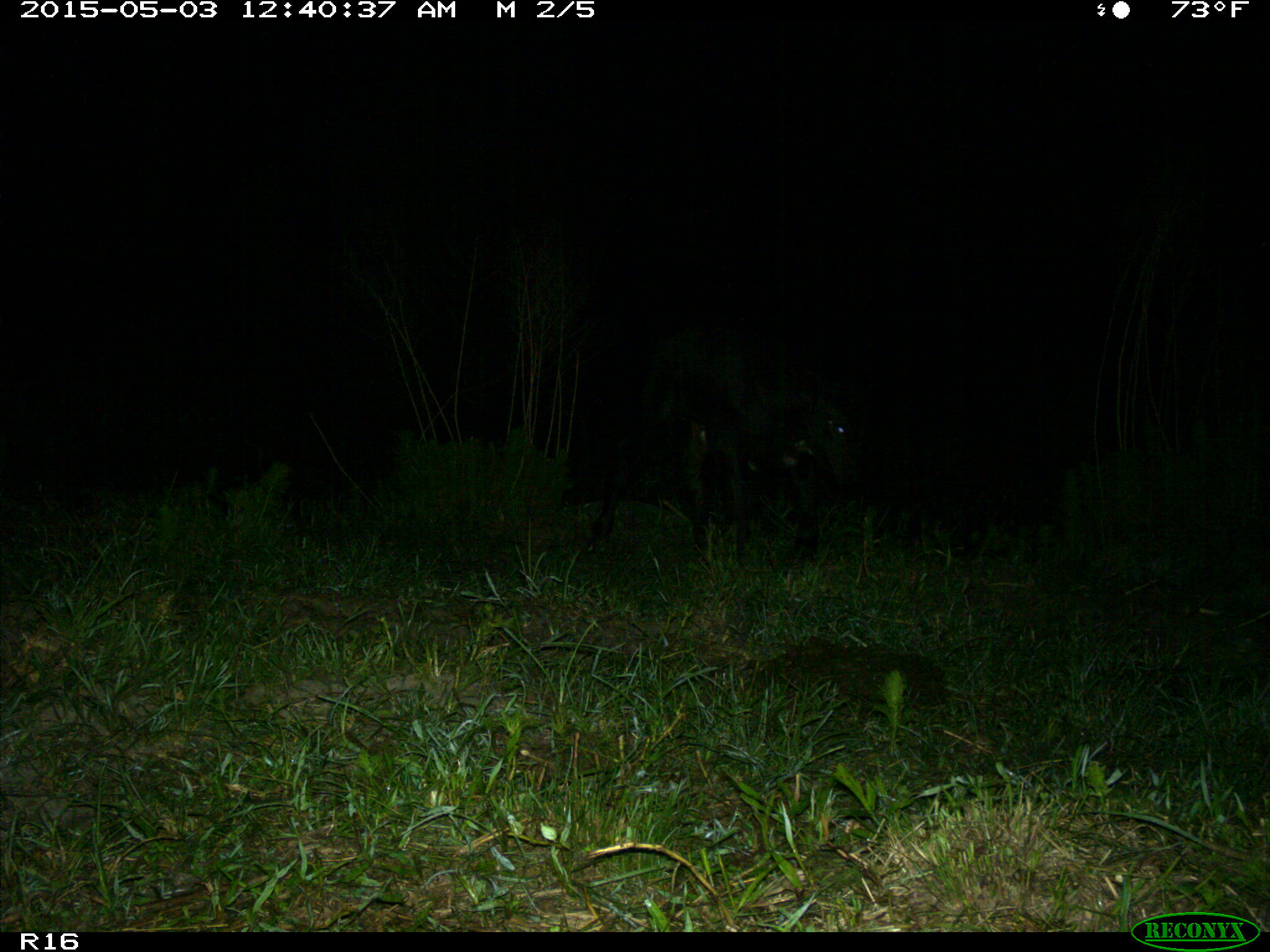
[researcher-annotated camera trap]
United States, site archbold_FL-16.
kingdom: Animalia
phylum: Chordata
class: Mammalia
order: Artiodactyla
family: Bovidae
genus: Bos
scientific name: Bos taurus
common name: domestic cow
Bos taurus (domestic cow).